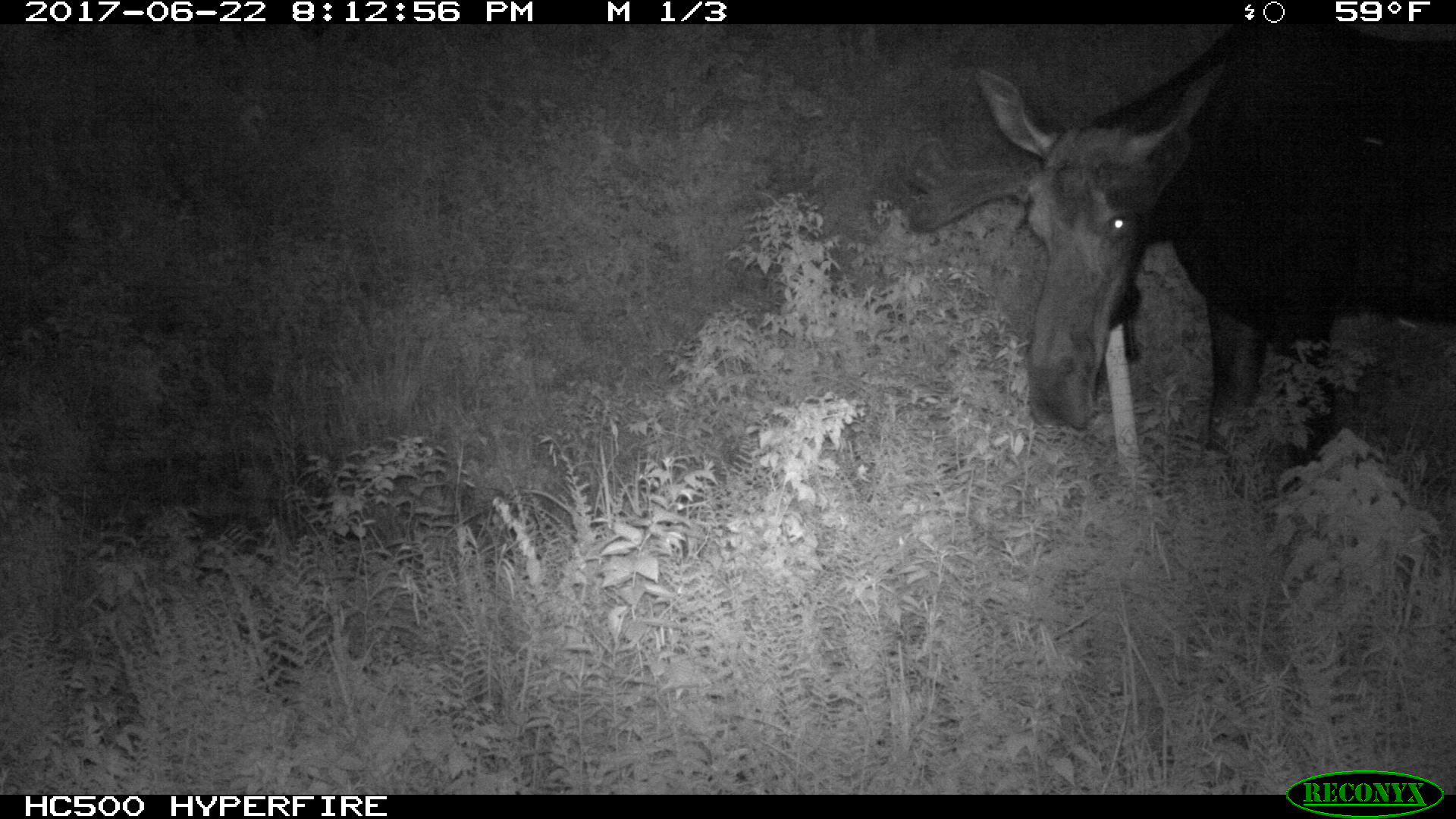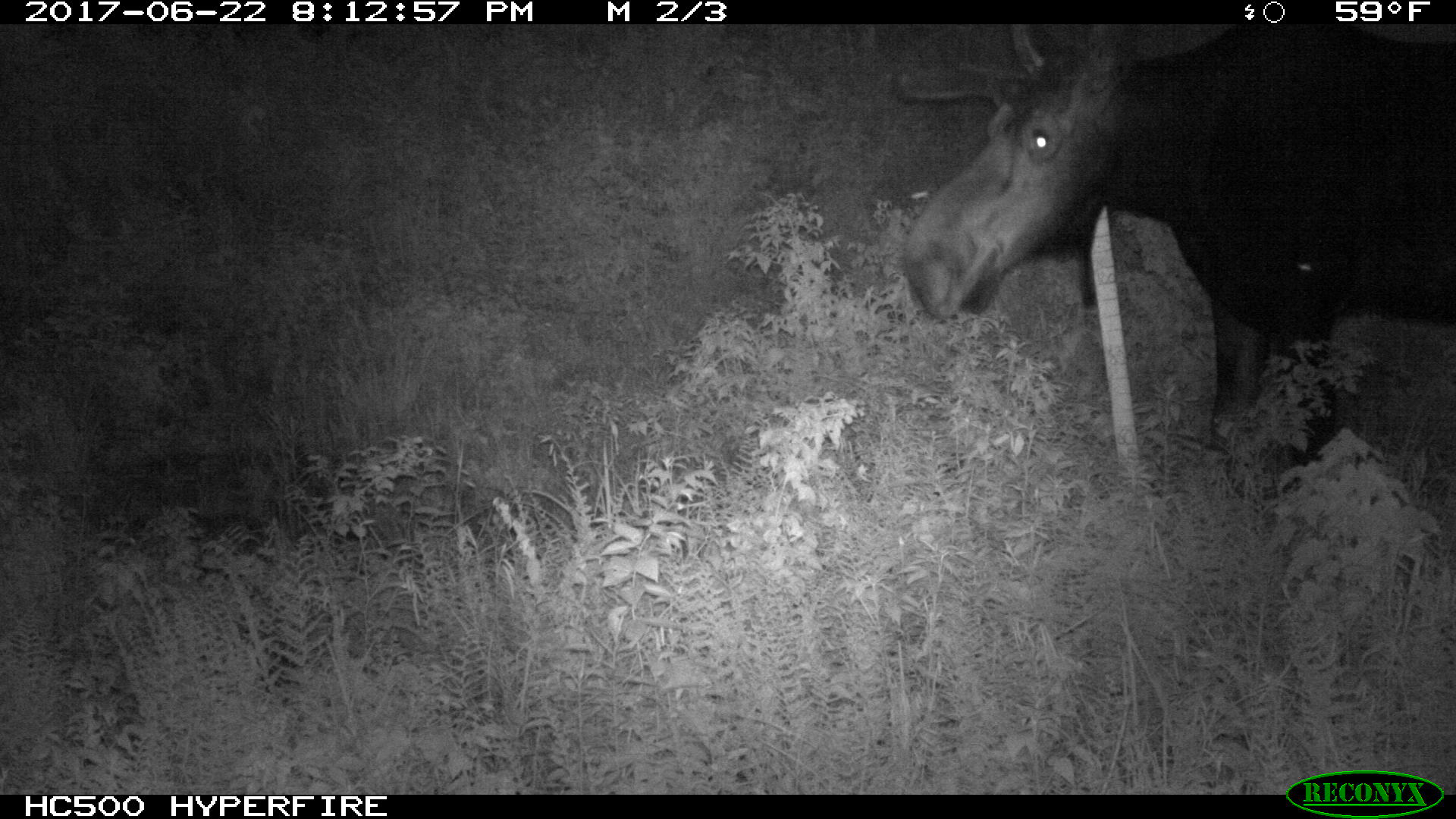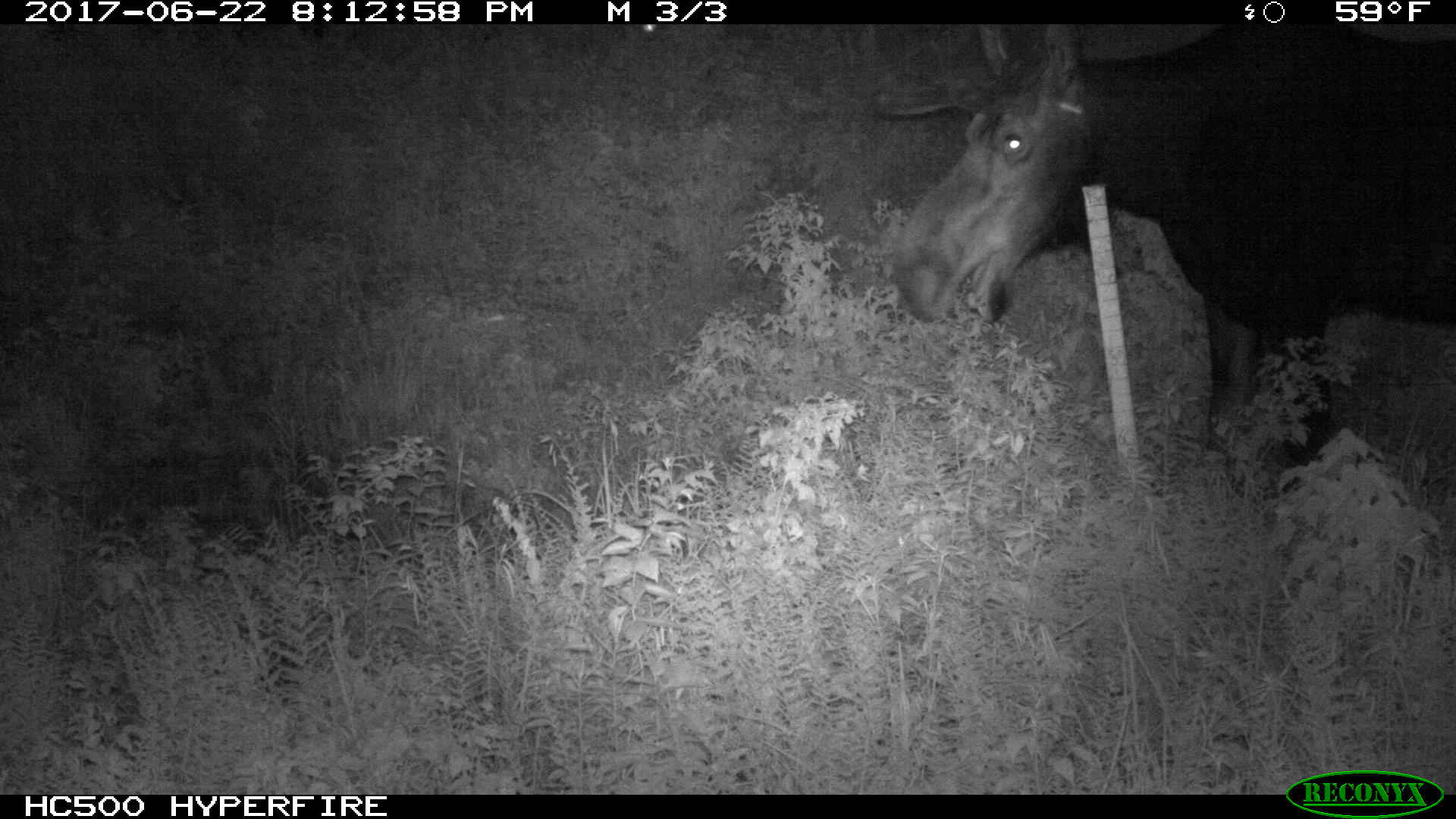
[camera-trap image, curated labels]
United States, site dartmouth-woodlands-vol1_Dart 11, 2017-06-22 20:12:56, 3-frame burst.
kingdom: Animalia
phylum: Chordata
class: Mammalia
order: Artiodactyla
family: Cervidae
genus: Alces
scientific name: Alces alces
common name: moose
Moose (Alces alces).